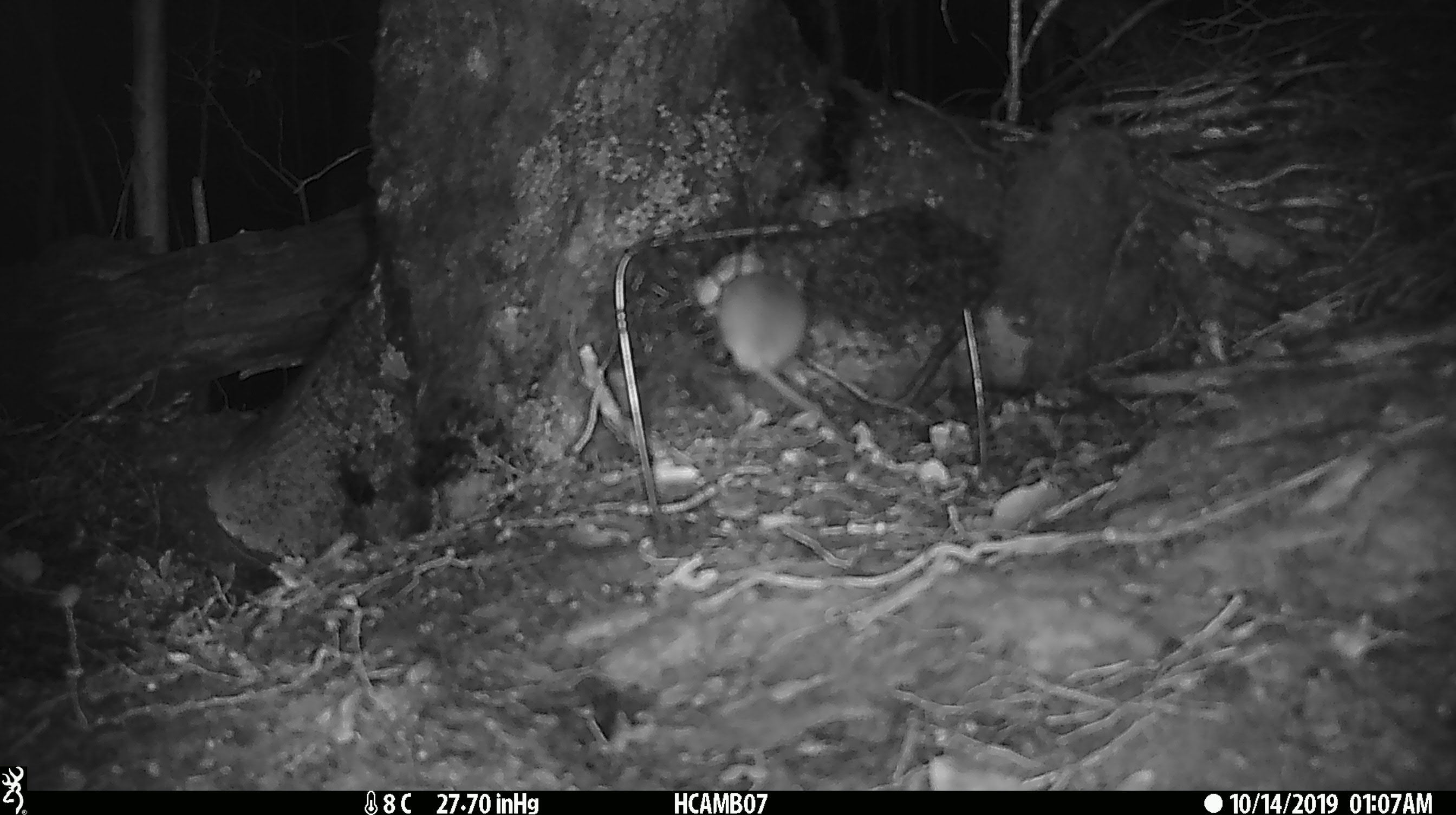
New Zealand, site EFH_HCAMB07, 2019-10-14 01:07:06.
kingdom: Animalia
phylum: Chordata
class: Mammalia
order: Rodentia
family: Muridae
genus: Mus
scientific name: Mus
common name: mouse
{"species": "mouse (Mus)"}